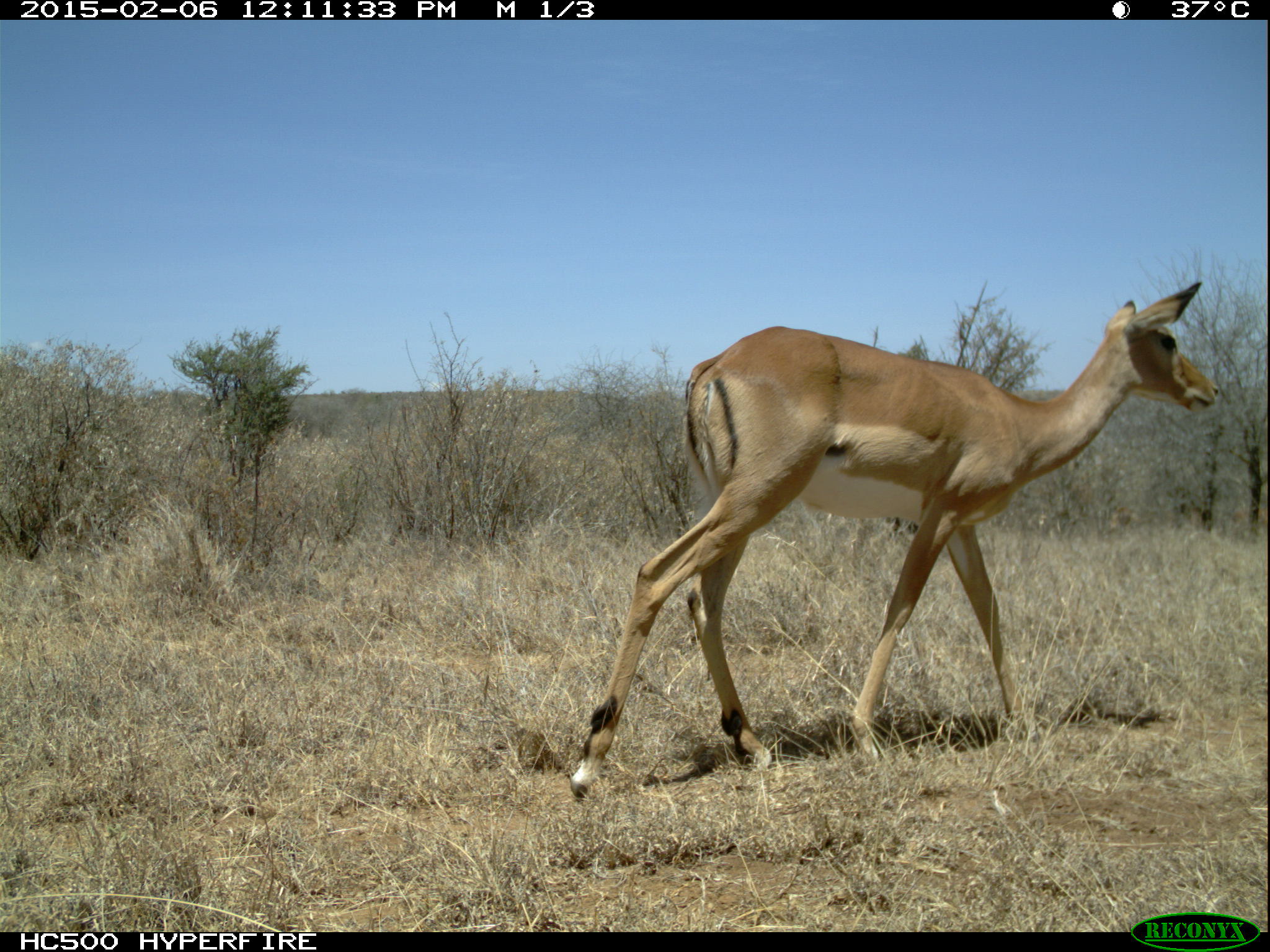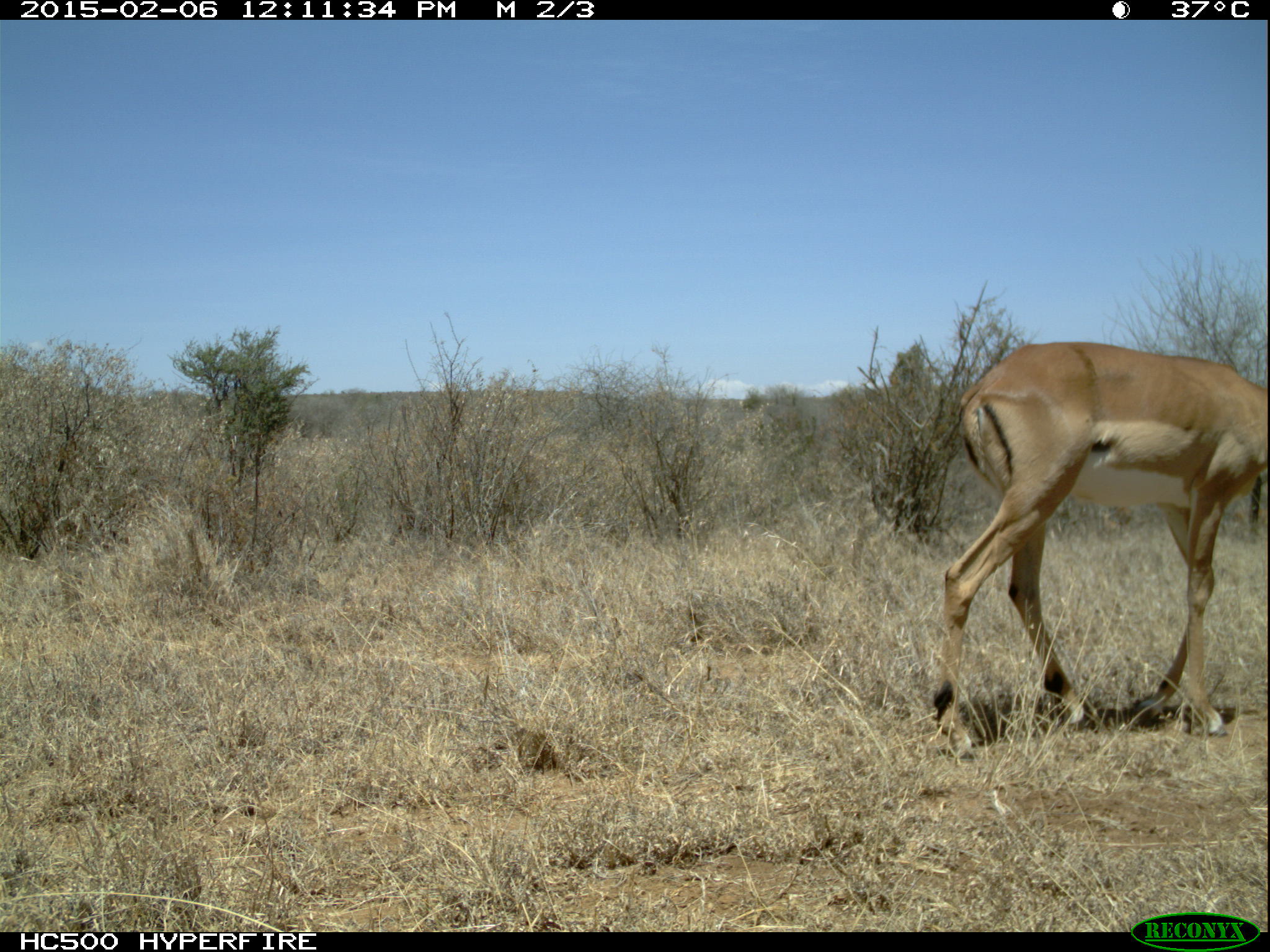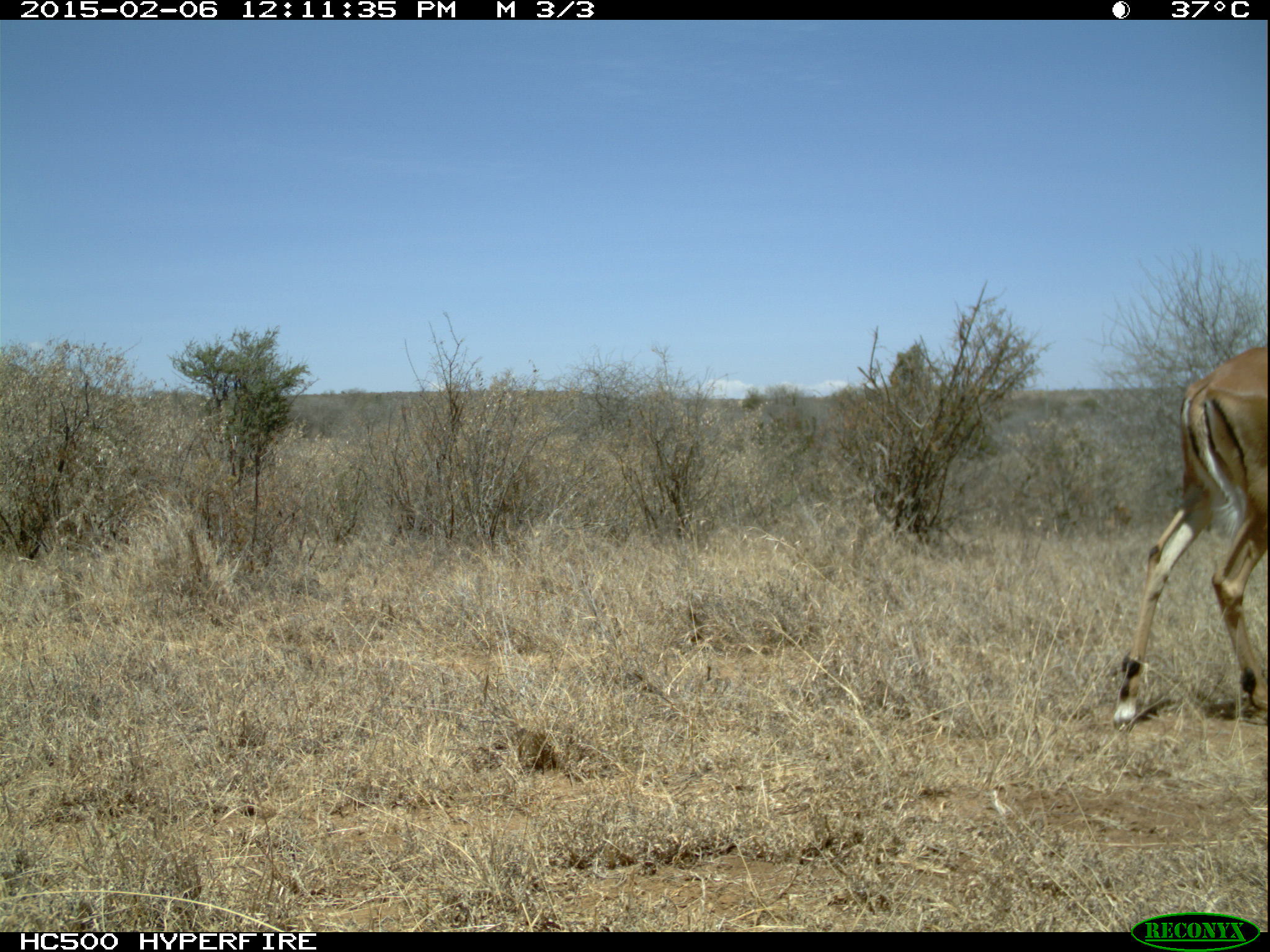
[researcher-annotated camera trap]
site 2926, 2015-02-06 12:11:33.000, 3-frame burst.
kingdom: Animalia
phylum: Chordata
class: Mammalia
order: Artiodactyla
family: Bovidae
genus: Aepyceros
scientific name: Aepyceros melampus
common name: impala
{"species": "Aepyceros melampus (impala)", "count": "1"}